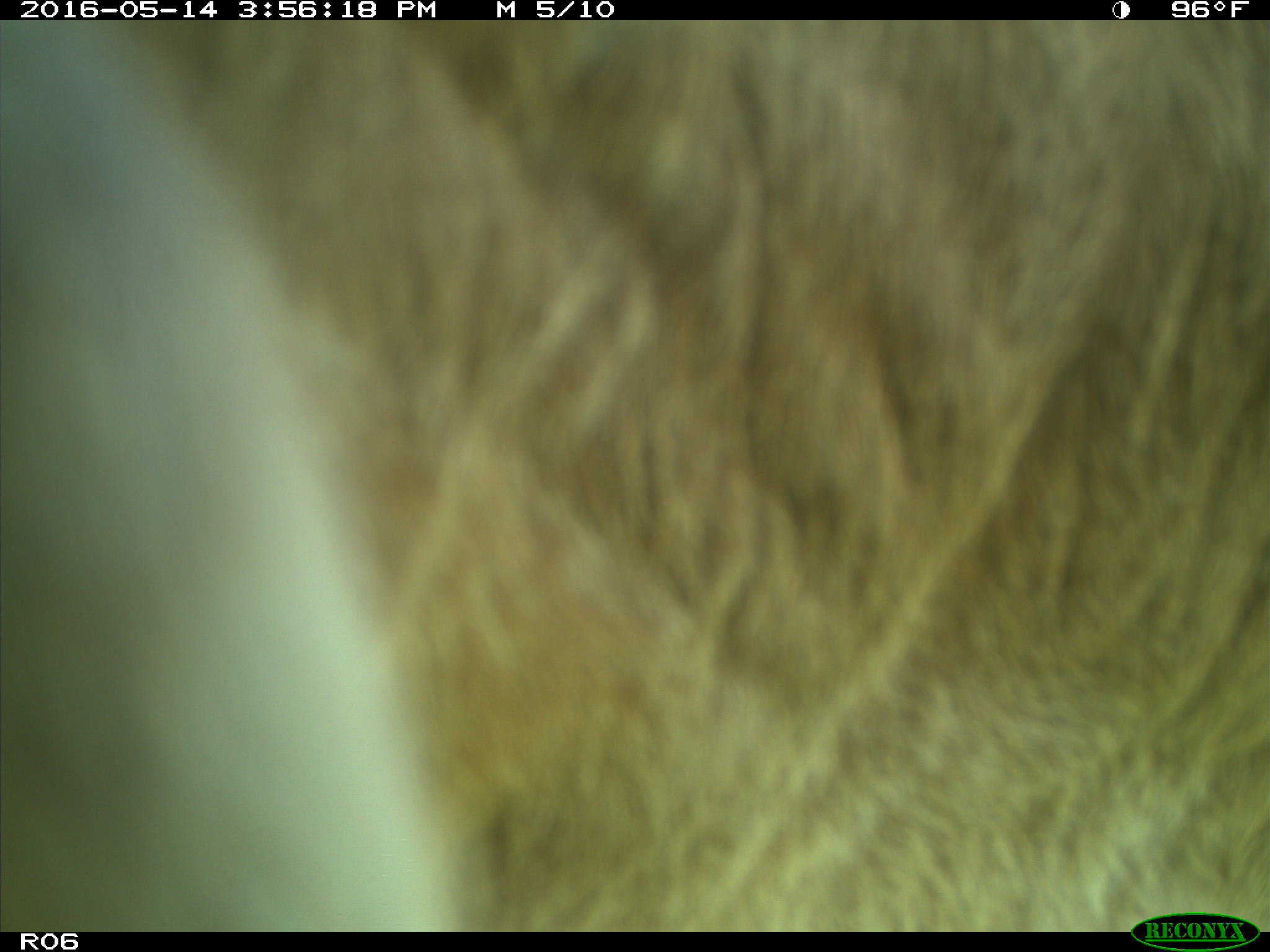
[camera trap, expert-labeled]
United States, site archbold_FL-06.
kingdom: Animalia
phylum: Chordata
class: Mammalia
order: Artiodactyla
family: Bovidae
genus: Bos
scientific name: Bos taurus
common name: domestic cow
Bos taurus (domestic cow).